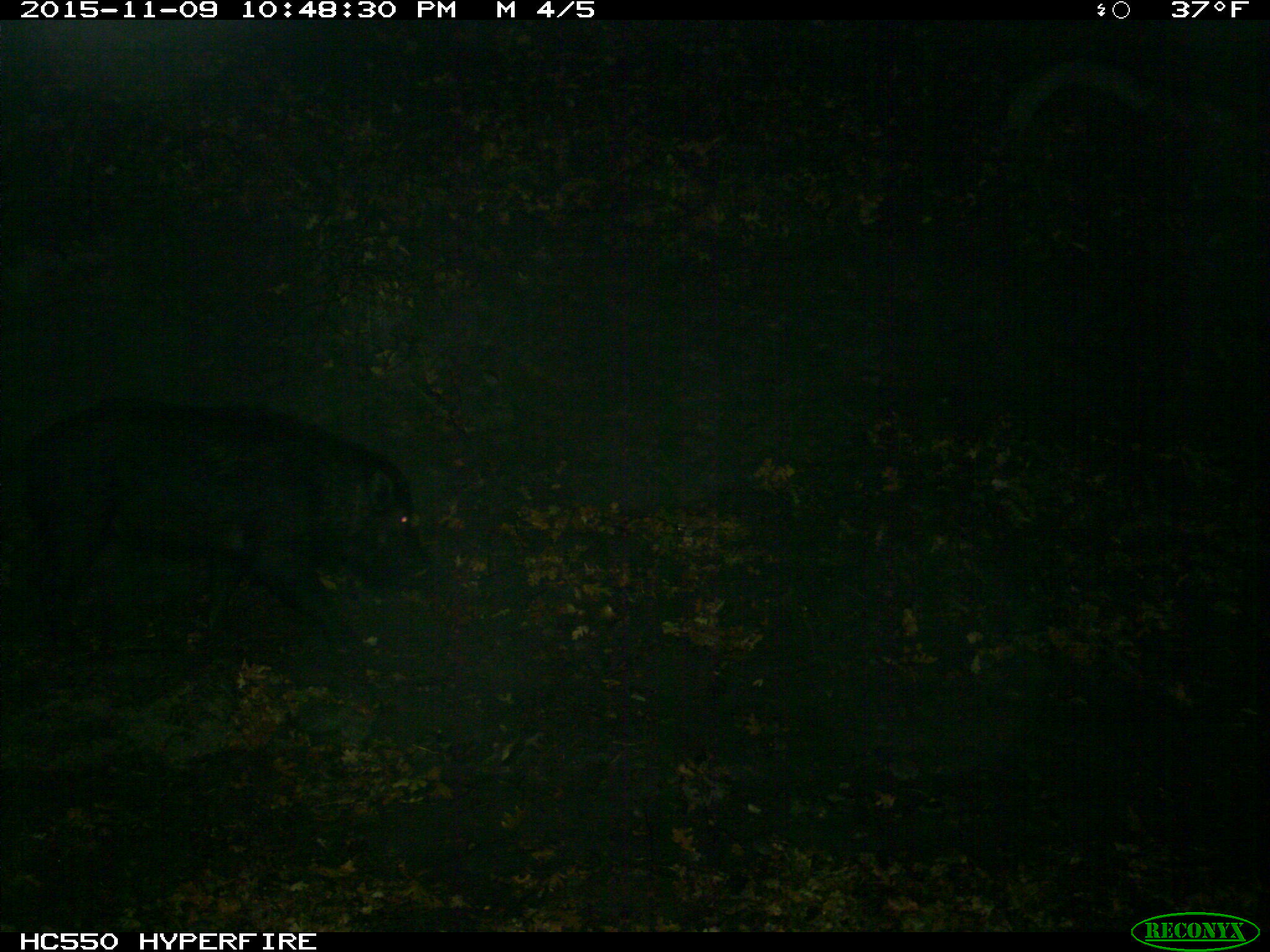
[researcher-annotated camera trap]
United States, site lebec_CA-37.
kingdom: Animalia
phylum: Chordata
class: Mammalia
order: Artiodactyla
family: Suidae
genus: Sus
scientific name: Sus scrofa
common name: wild boar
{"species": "Sus scrofa (wild boar)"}